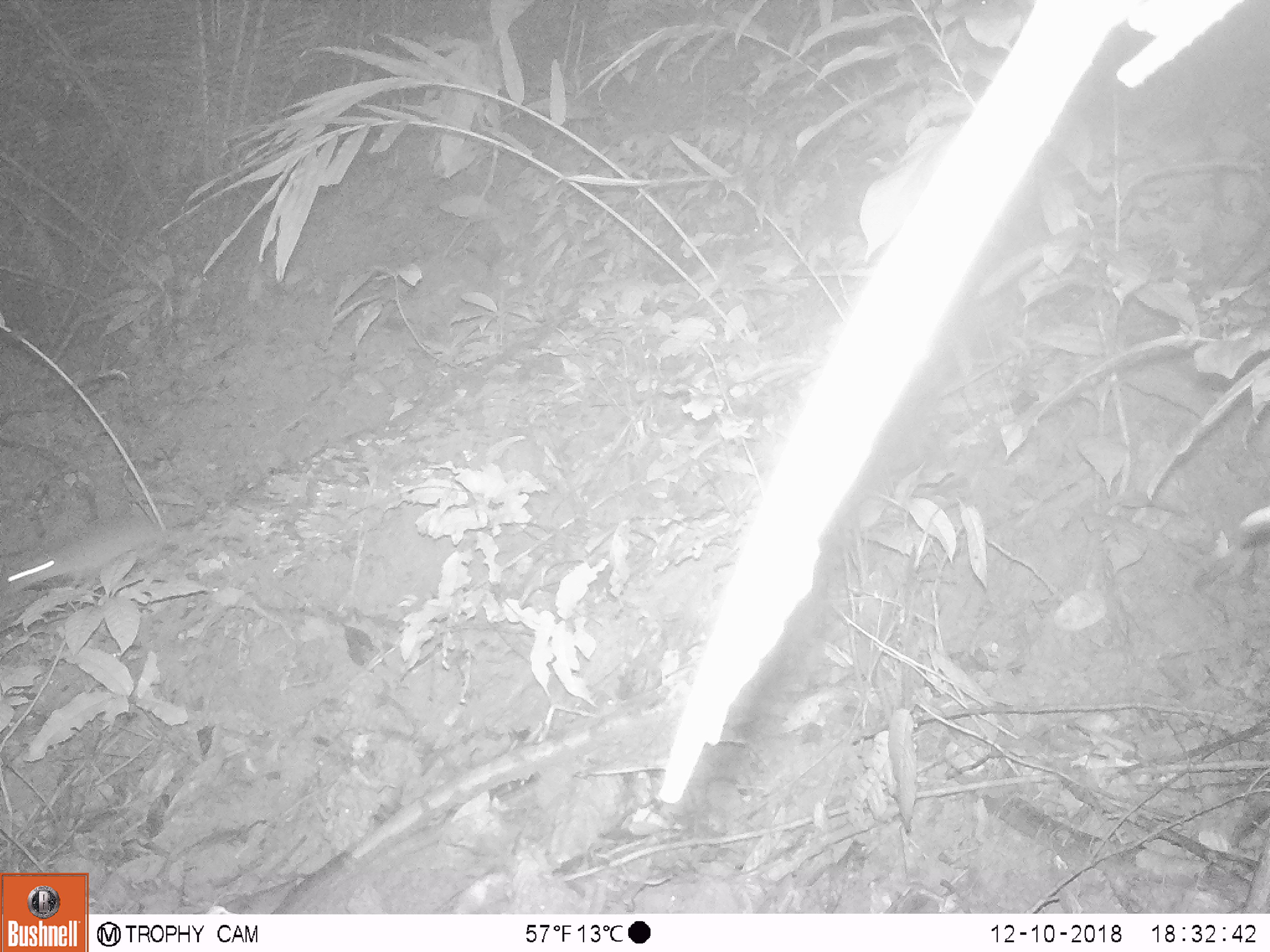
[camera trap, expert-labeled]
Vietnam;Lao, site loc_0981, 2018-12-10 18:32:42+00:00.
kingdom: Animalia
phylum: Chordata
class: Mammalia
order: Rodentia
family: Muridae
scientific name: Muridae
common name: old-world mice and rats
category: unidentified murid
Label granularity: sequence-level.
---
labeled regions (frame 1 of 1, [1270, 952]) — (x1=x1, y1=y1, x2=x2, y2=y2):
unidentified murid: (x1=0, y1=515, x2=177, y2=599)